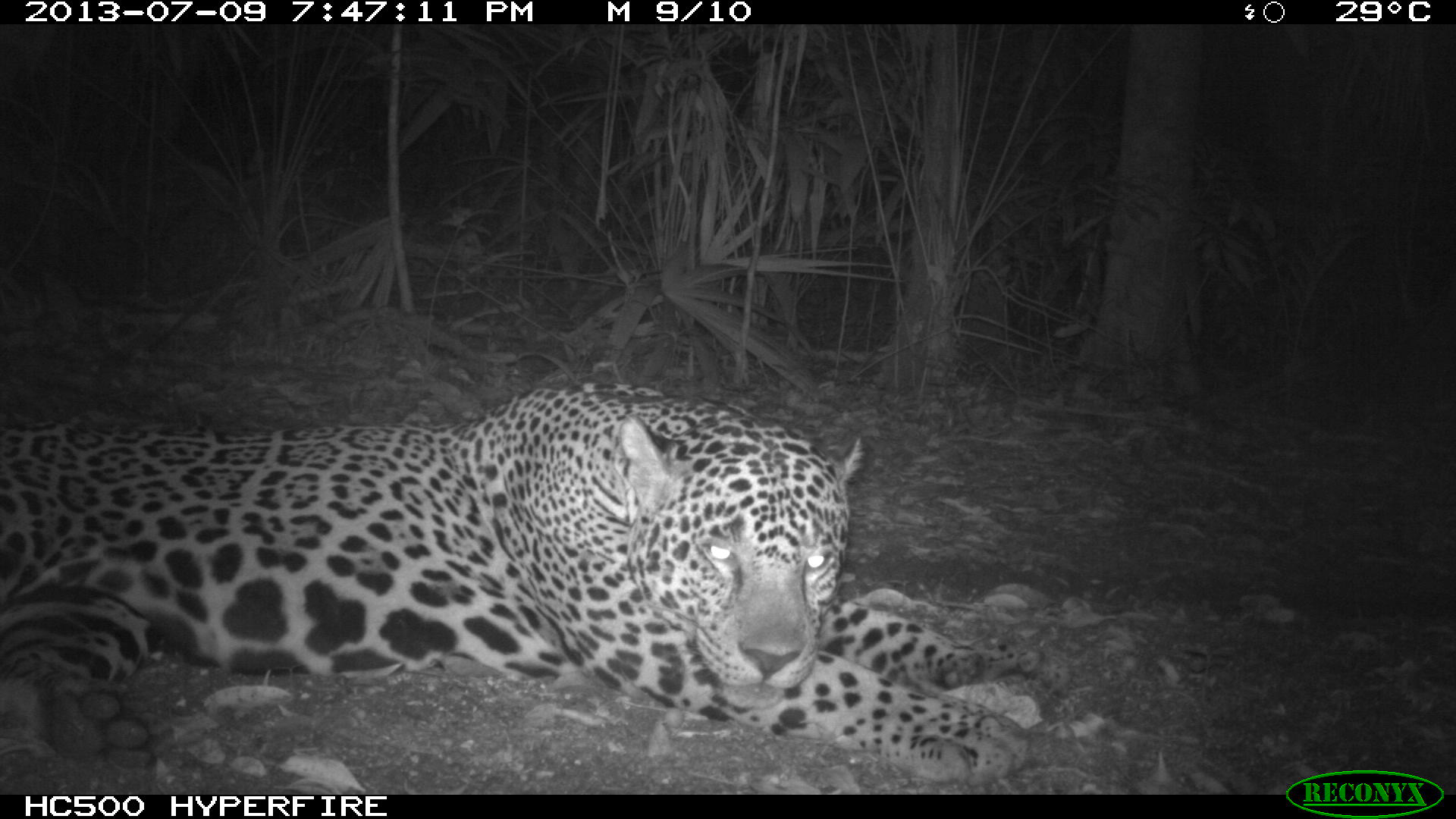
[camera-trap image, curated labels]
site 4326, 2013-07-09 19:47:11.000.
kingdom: Animalia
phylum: Chordata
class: Mammalia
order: Carnivora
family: Felidae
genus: Panthera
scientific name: Panthera onca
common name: jaguar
Panthera onca (jaguar), count 1, sex male.